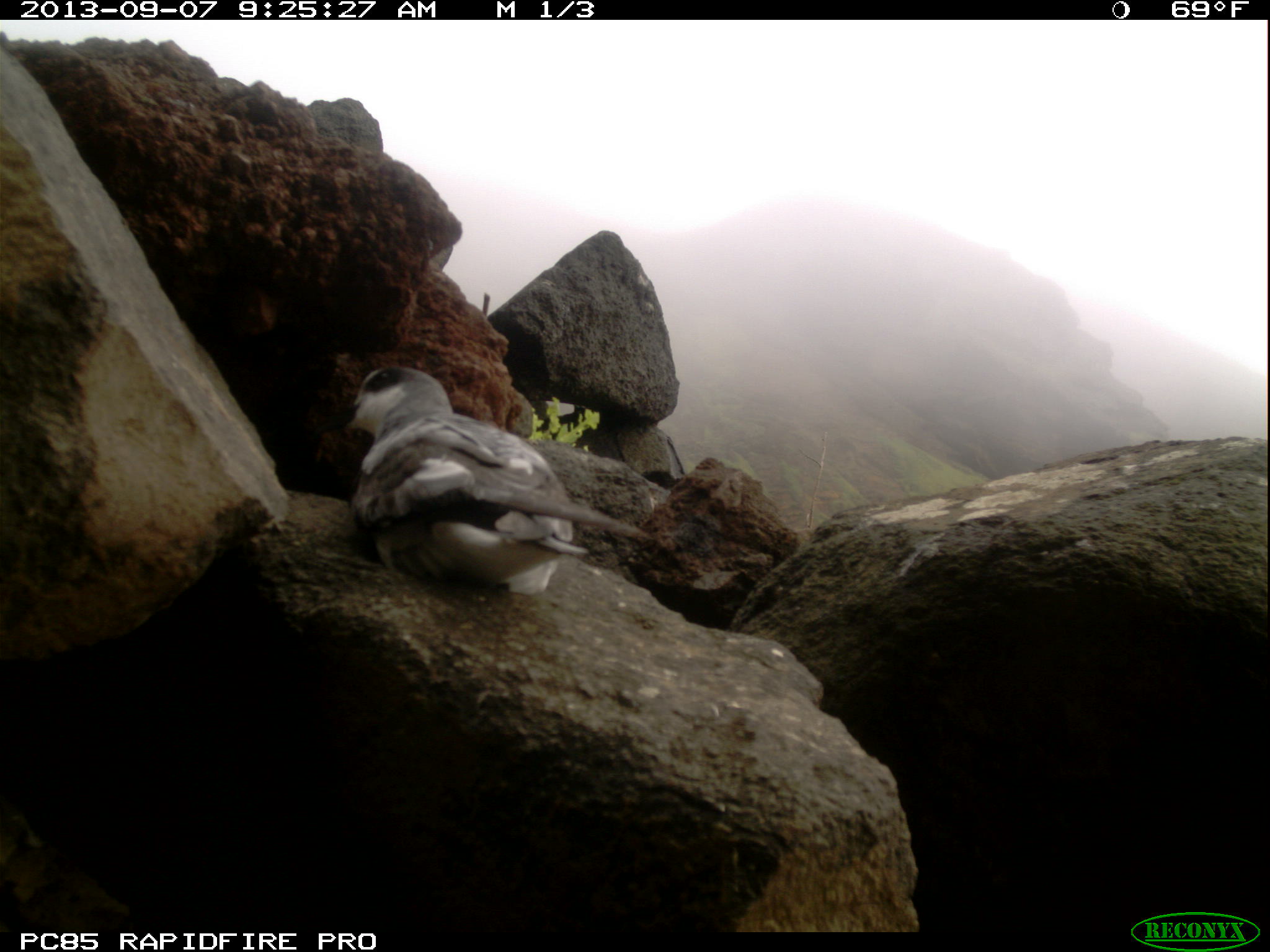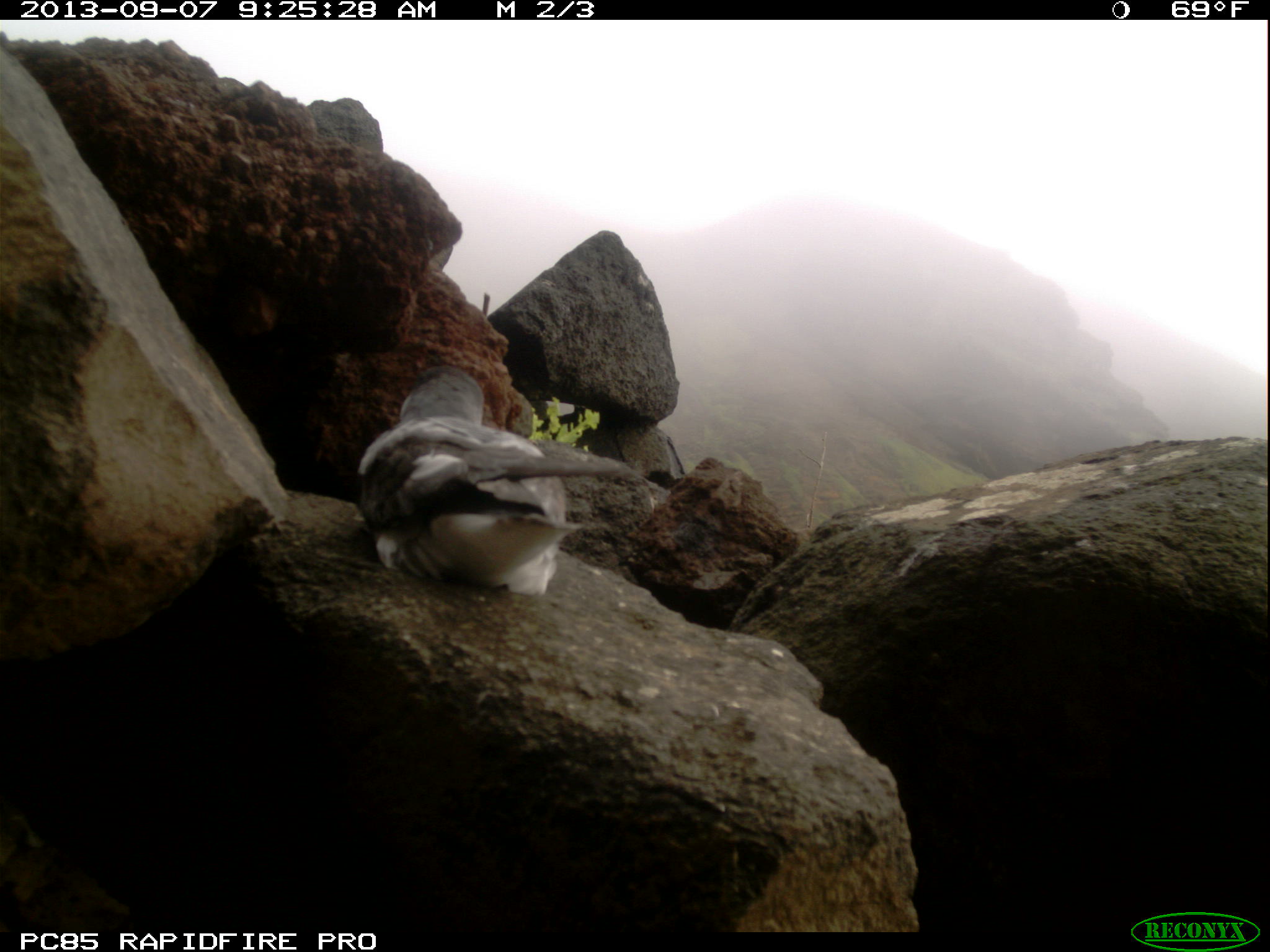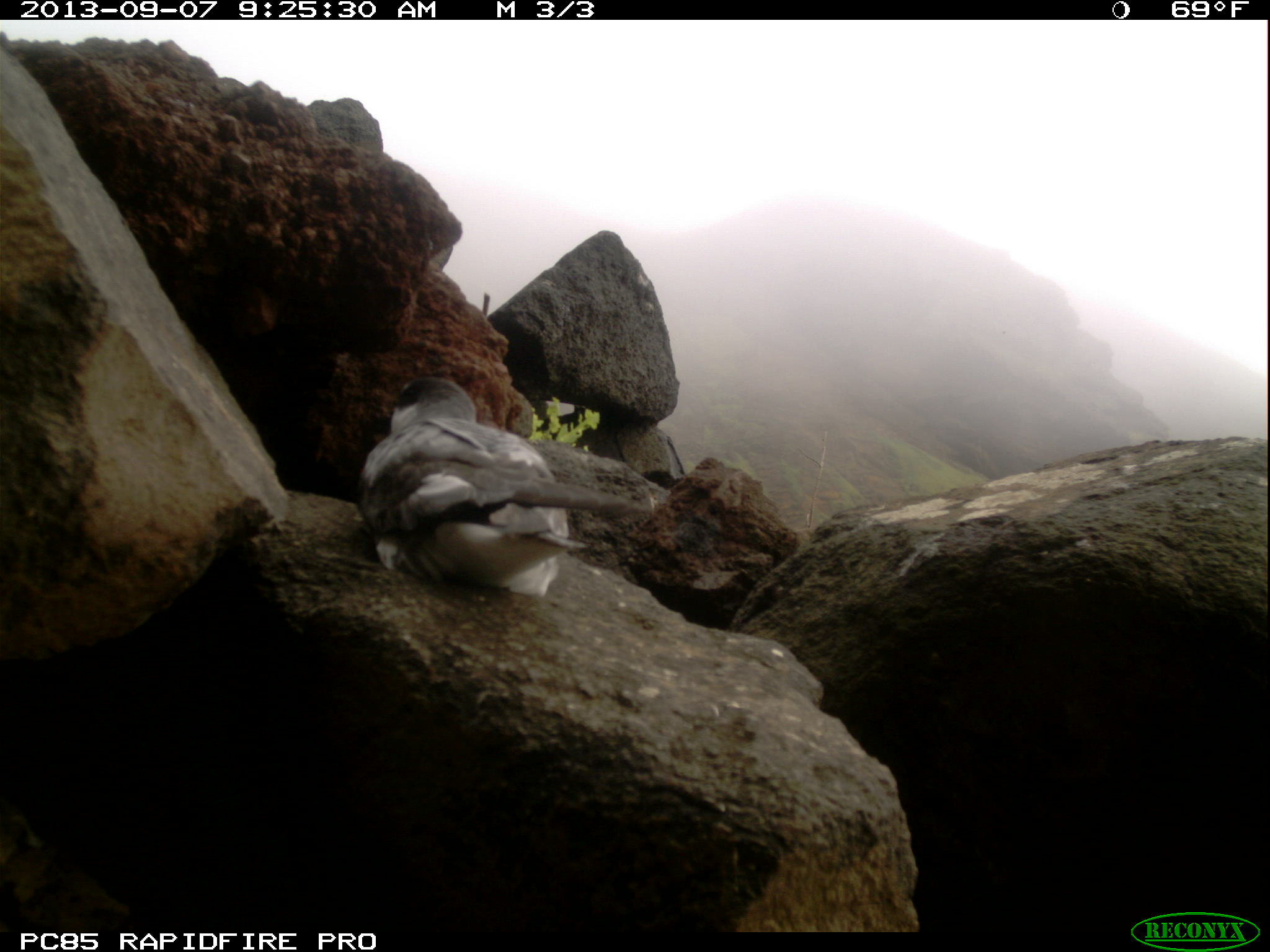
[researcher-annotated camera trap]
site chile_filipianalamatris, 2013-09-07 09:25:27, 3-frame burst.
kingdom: Animalia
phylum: Chordata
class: Aves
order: Procellariiformes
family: Procellariidae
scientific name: Procellariidae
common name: petrel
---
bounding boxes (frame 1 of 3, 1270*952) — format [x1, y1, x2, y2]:
petrel: [334, 360, 665, 601]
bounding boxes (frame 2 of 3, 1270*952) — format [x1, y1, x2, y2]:
petrel: [343, 355, 669, 599]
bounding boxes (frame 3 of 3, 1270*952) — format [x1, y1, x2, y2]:
petrel: [344, 376, 673, 605]